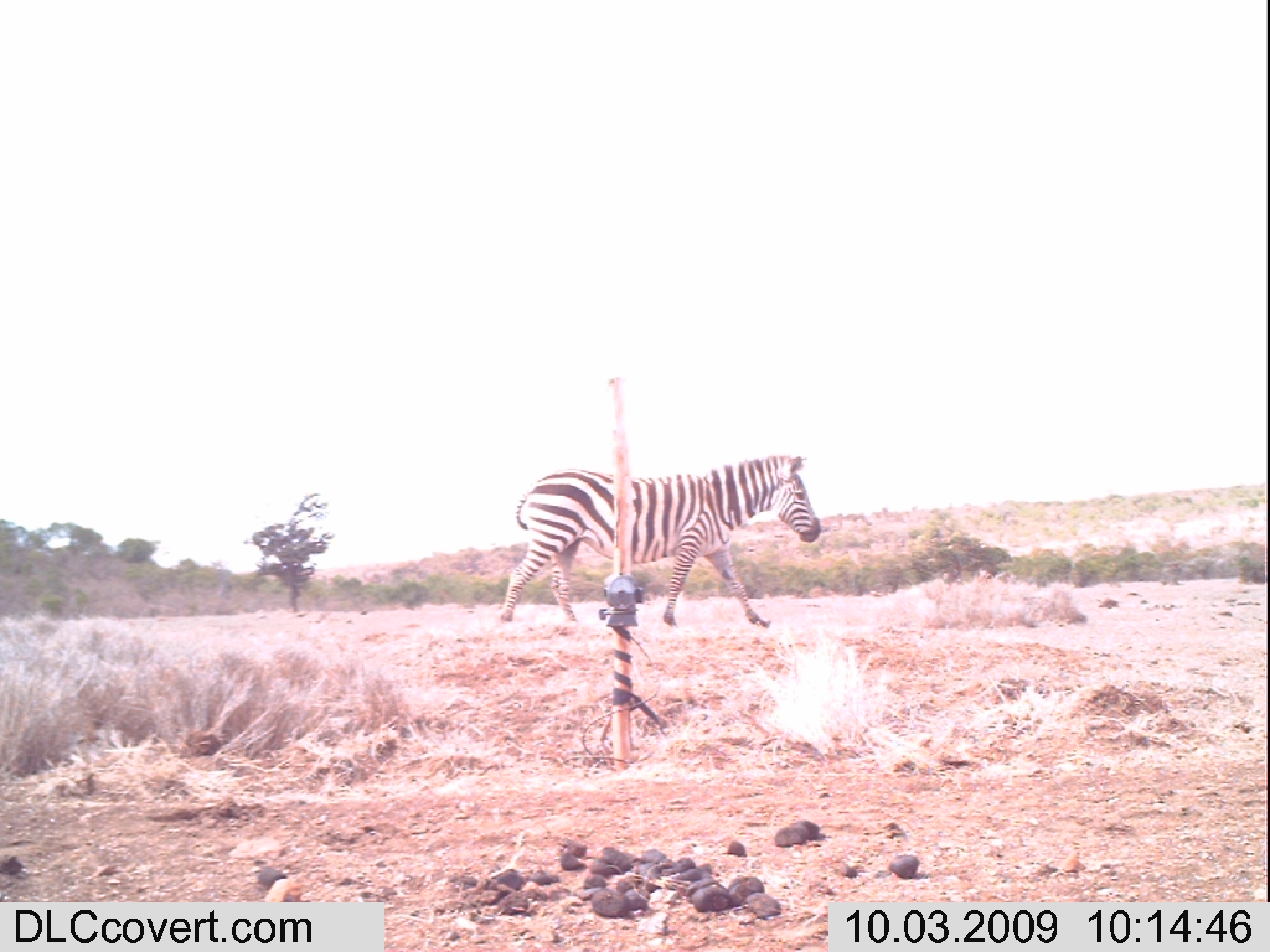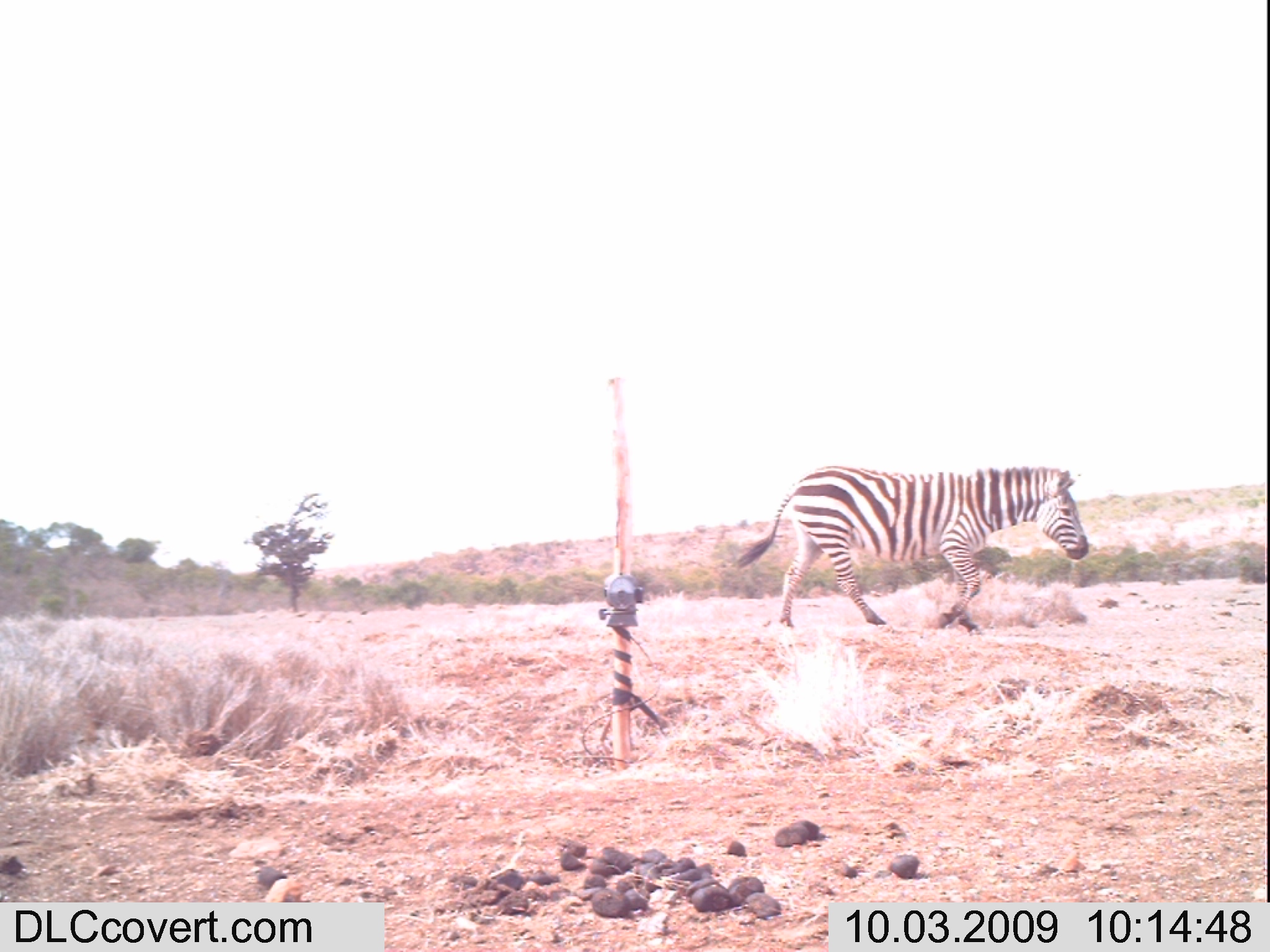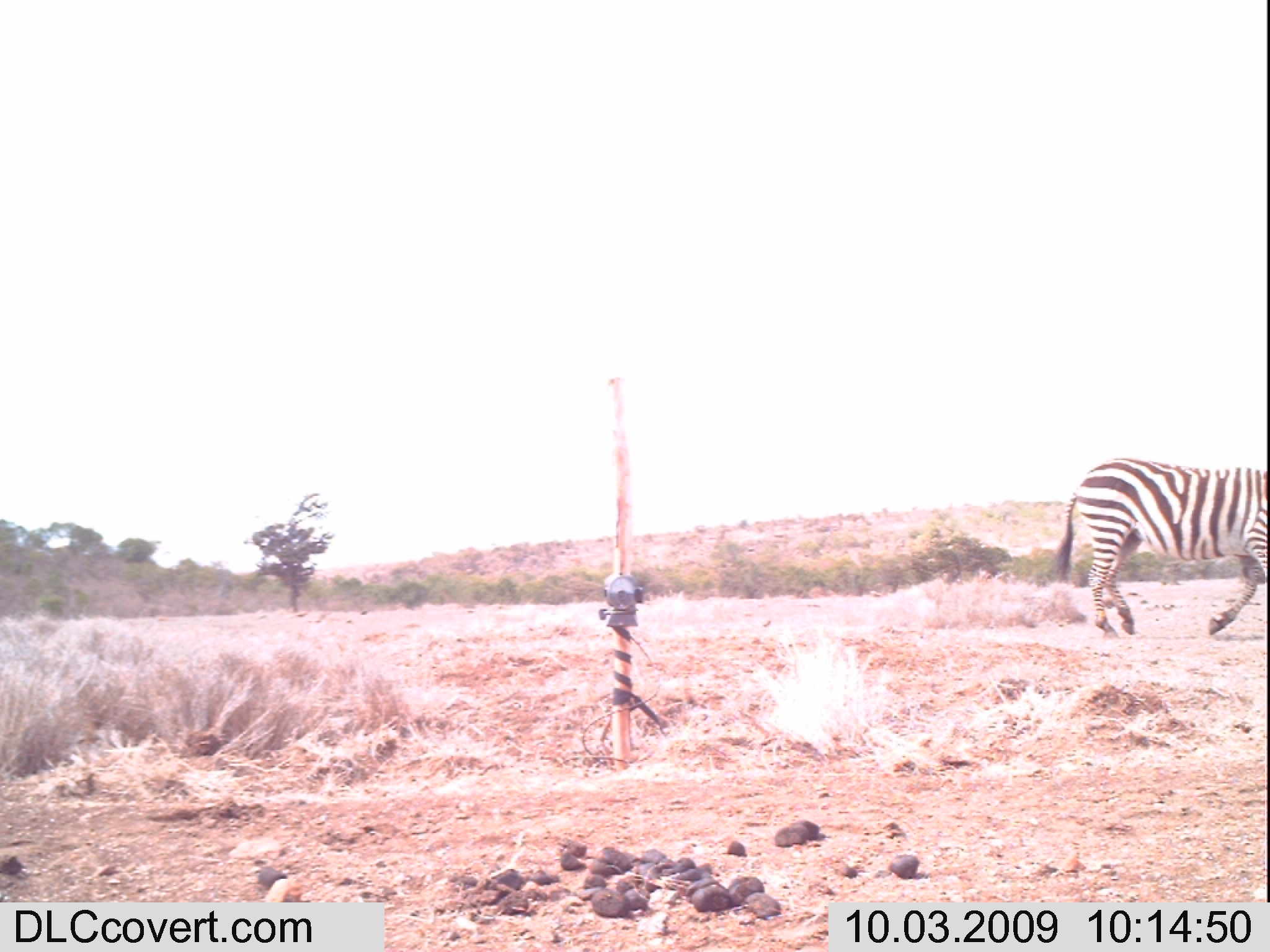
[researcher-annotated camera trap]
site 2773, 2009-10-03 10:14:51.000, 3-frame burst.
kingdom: Animalia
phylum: Chordata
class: Mammalia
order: Perissodactyla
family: Equidae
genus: Equus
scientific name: Equus quagga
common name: plains zebra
Equus quagga (plains zebra), count 1.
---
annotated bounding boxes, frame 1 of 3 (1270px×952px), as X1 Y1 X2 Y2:
equus quagga: 499 454 821 627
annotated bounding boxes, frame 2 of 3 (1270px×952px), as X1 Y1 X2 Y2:
equus quagga: 735 465 1089 635